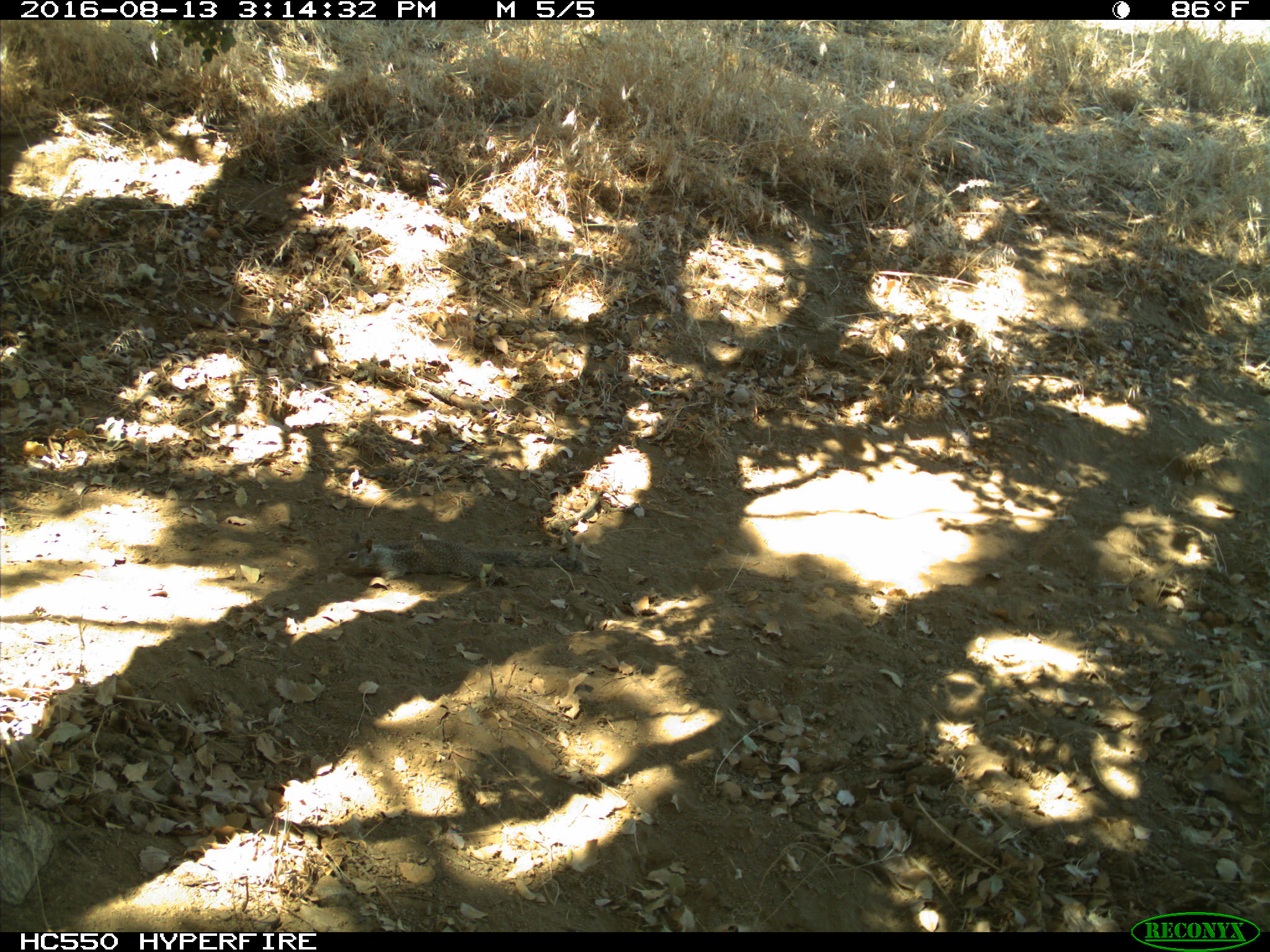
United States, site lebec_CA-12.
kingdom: Animalia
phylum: Chordata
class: Mammalia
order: Rodentia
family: Sciuridae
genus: Otospermophilus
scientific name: Otospermophilus beecheyi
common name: california ground squirrel